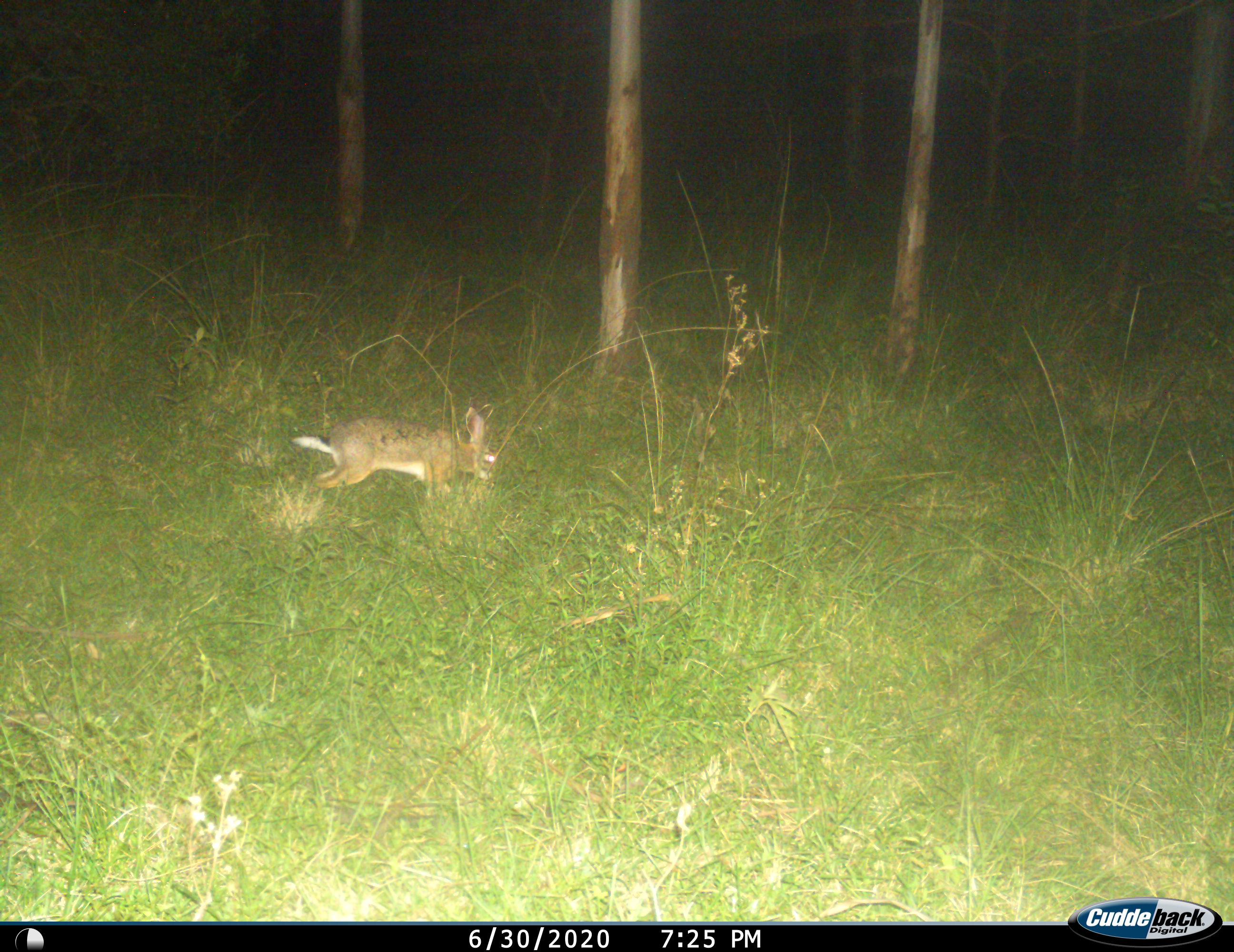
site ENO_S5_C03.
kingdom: Animalia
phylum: Chordata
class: Mammalia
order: Lagomorpha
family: Leporidae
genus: Lepus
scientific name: Lepus saxatilis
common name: scrub hare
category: haresavannah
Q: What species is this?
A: Haresavannah (scrub hare) (Lepus saxatilis).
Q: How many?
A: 1.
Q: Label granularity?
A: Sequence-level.